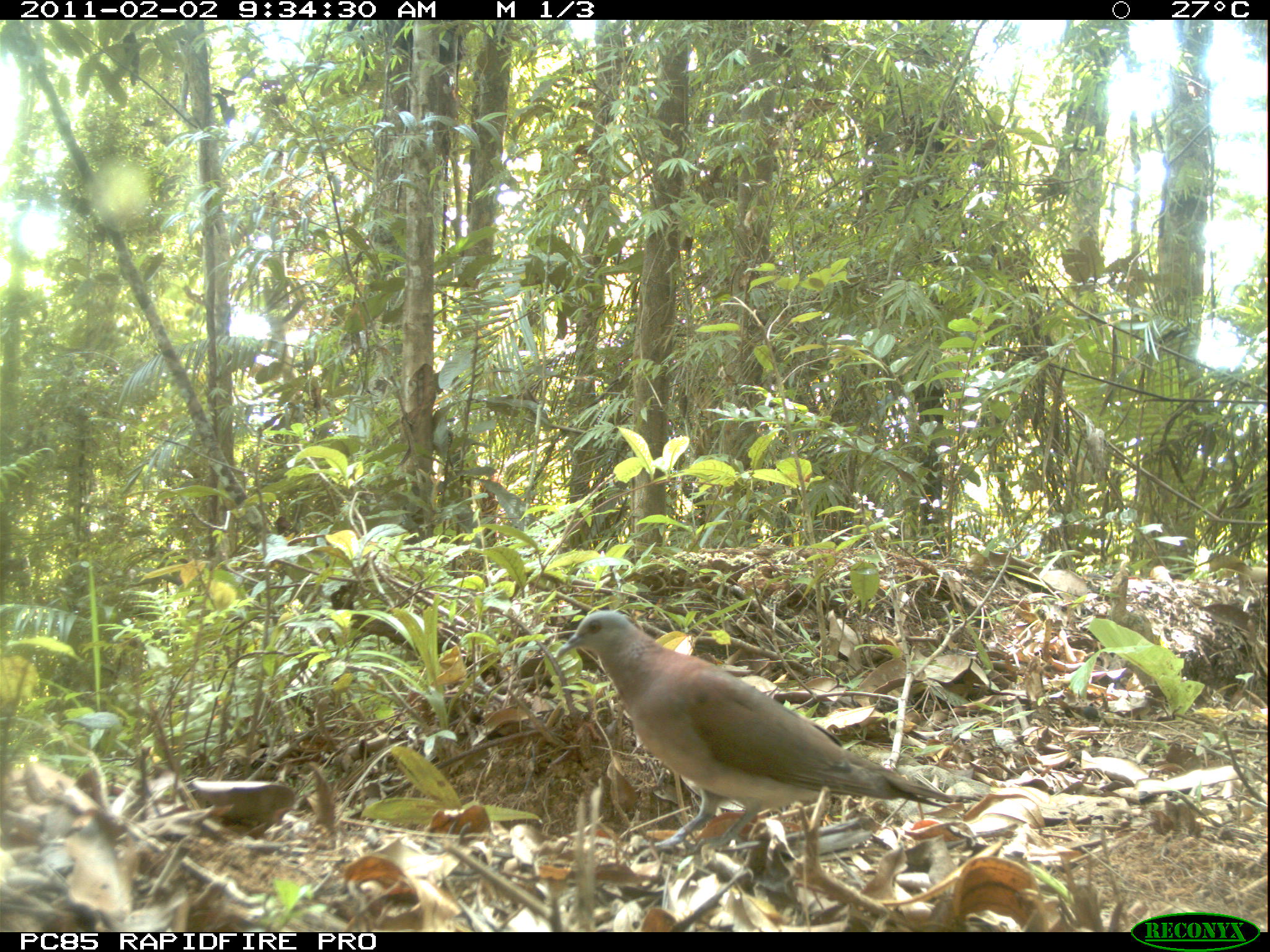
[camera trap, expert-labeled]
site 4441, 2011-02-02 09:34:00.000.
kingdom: Animalia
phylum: Chordata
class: Aves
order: Columbiformes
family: Columbidae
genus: Streptopelia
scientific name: Streptopelia picturata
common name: malagasy turtle dove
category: nesoenas picturata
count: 1